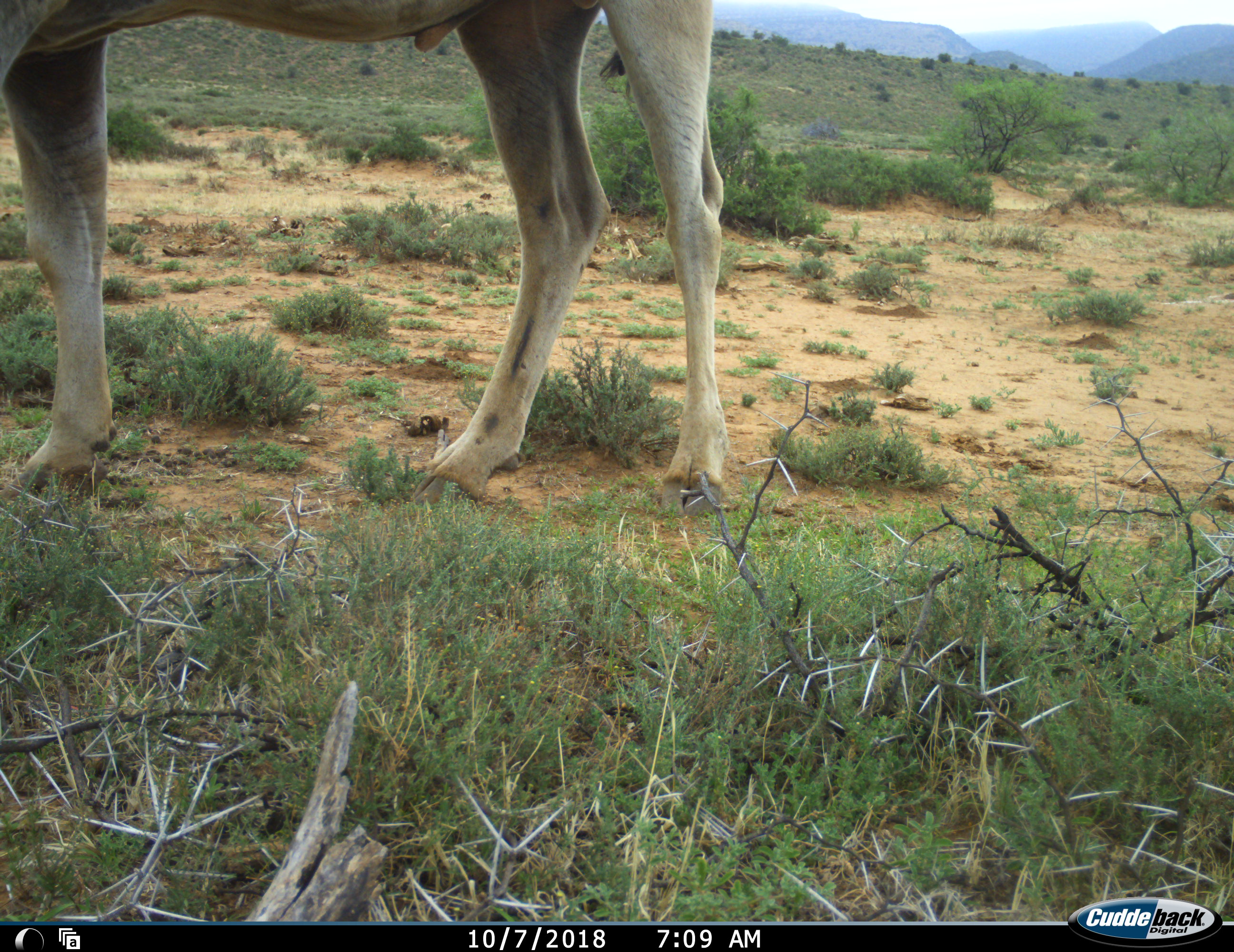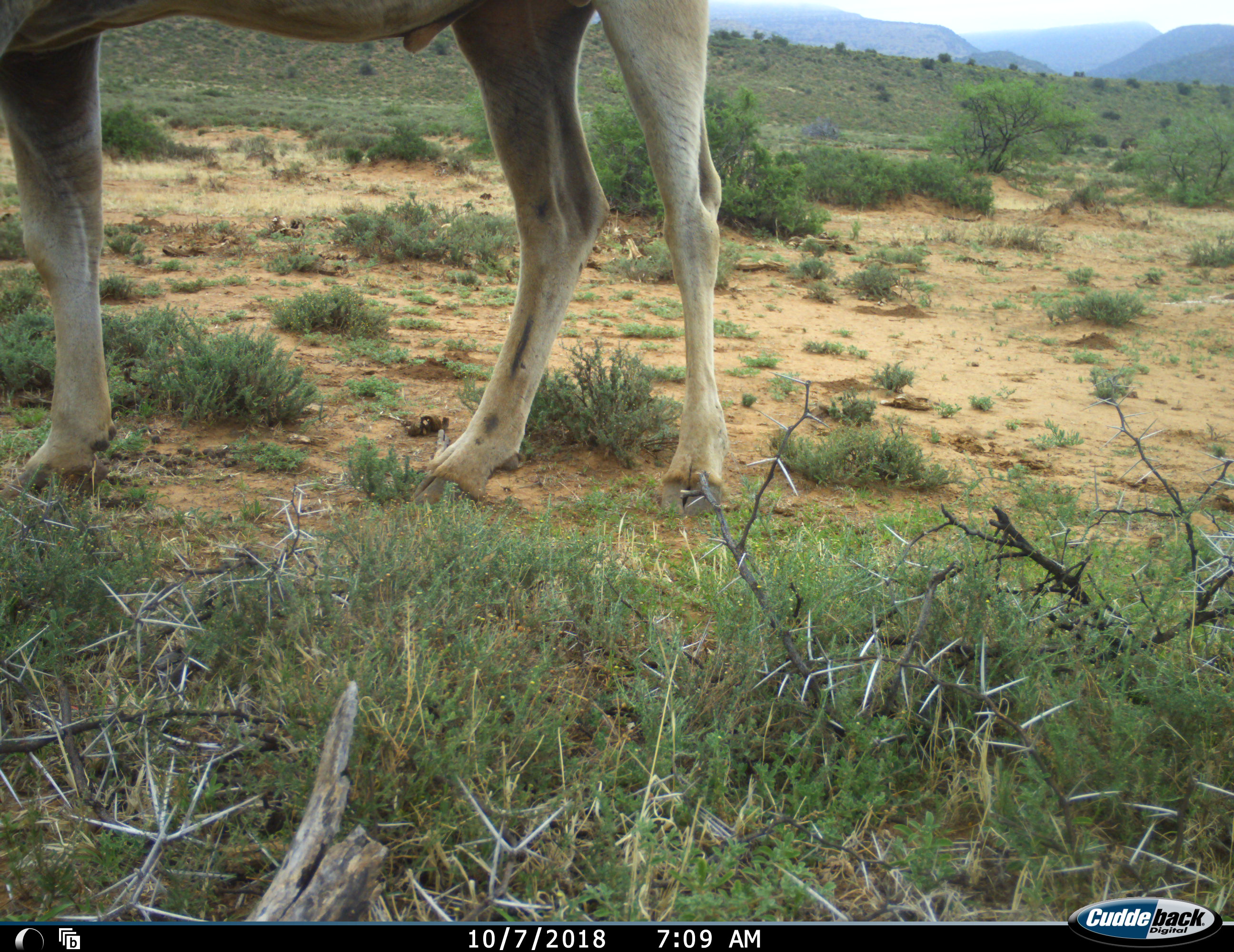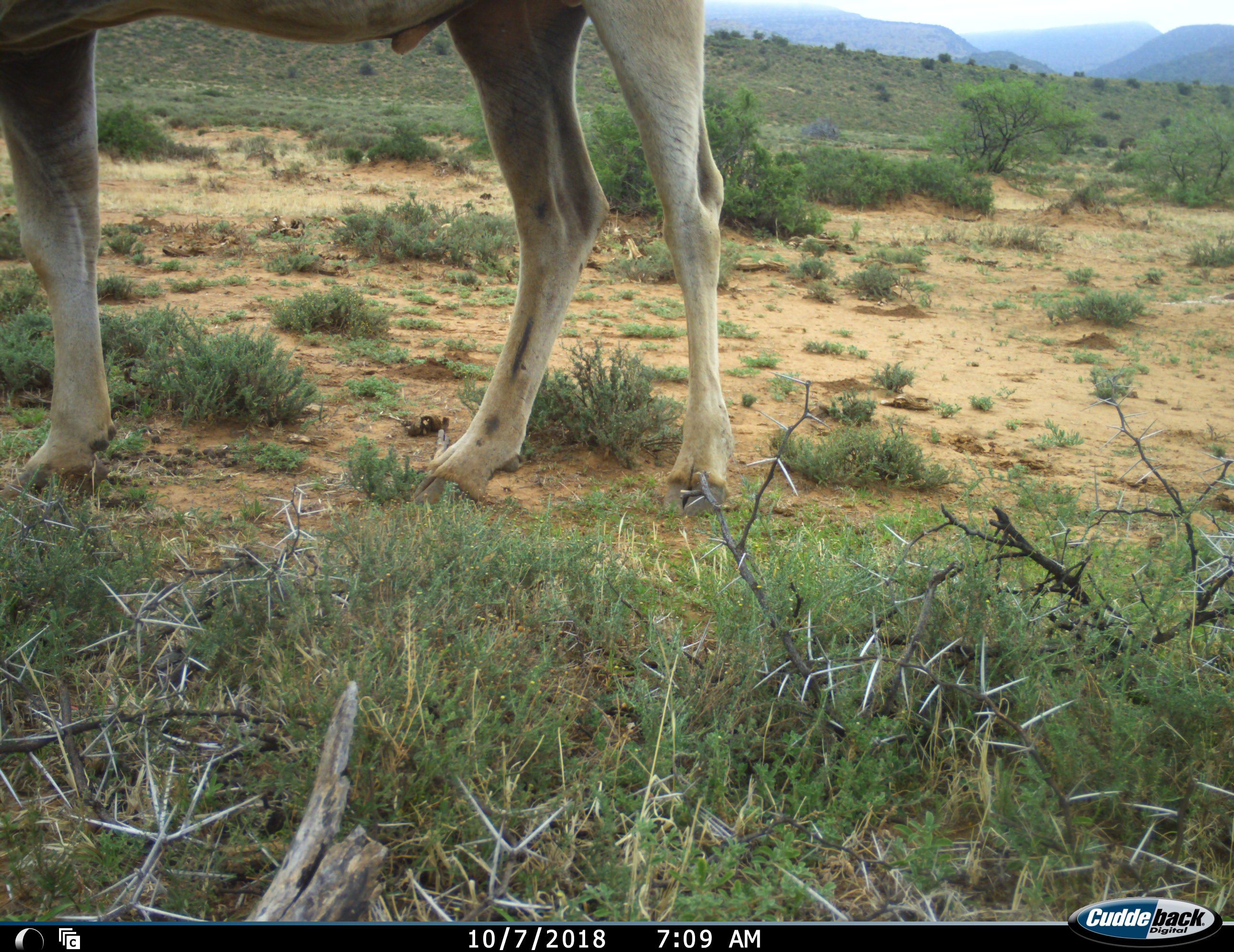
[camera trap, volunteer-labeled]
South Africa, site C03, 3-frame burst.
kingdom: Animalia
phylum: Chordata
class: Mammalia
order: Artiodactyla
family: Bovidae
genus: Tragelaphus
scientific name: Tragelaphus oryx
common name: eland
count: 1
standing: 100%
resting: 0%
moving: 0%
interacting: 0%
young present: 0%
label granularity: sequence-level